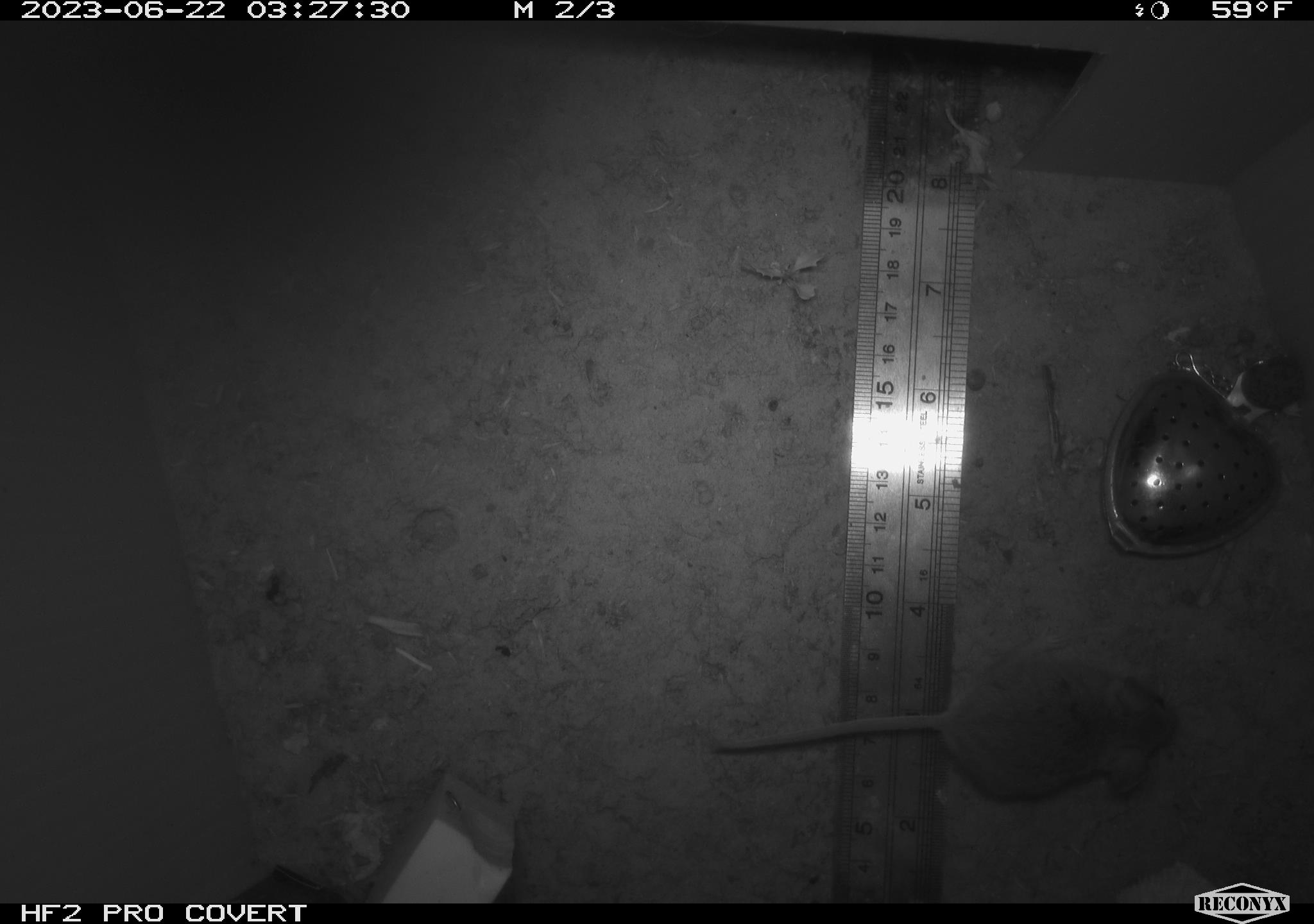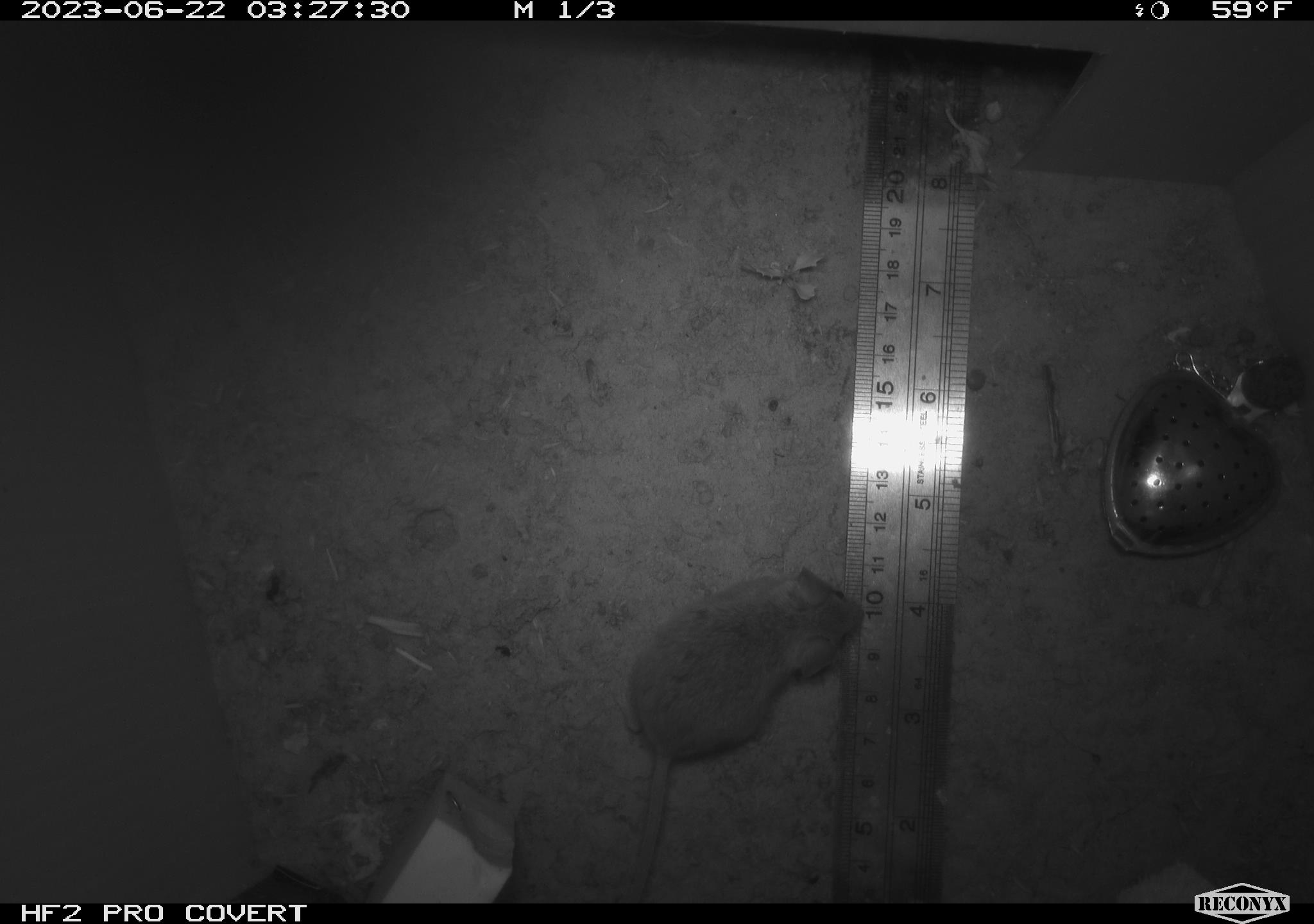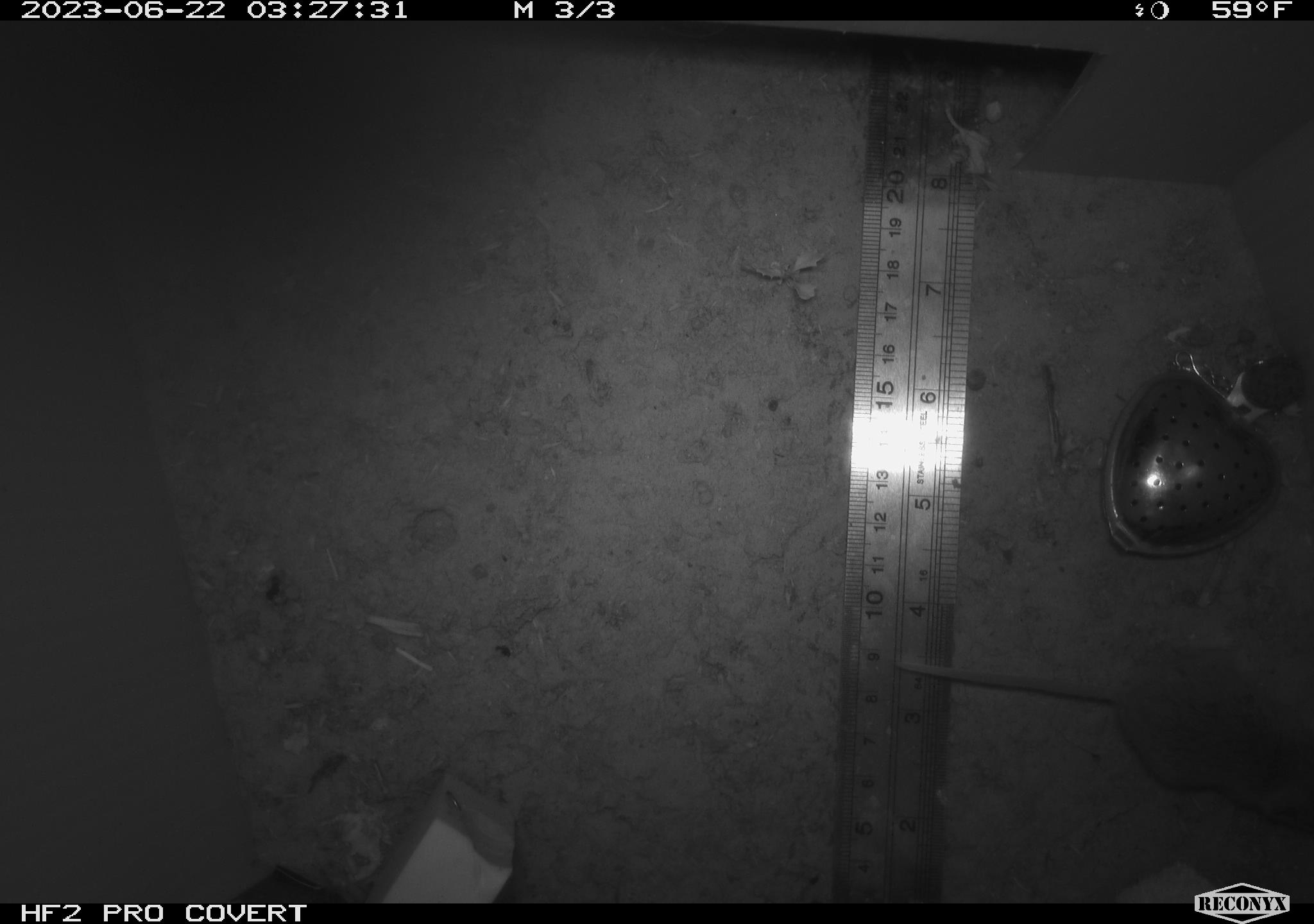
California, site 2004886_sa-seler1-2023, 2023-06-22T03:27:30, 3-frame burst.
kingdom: Animalia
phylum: Chordata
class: Mammalia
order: Rodentia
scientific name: Rodentia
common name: mouse species